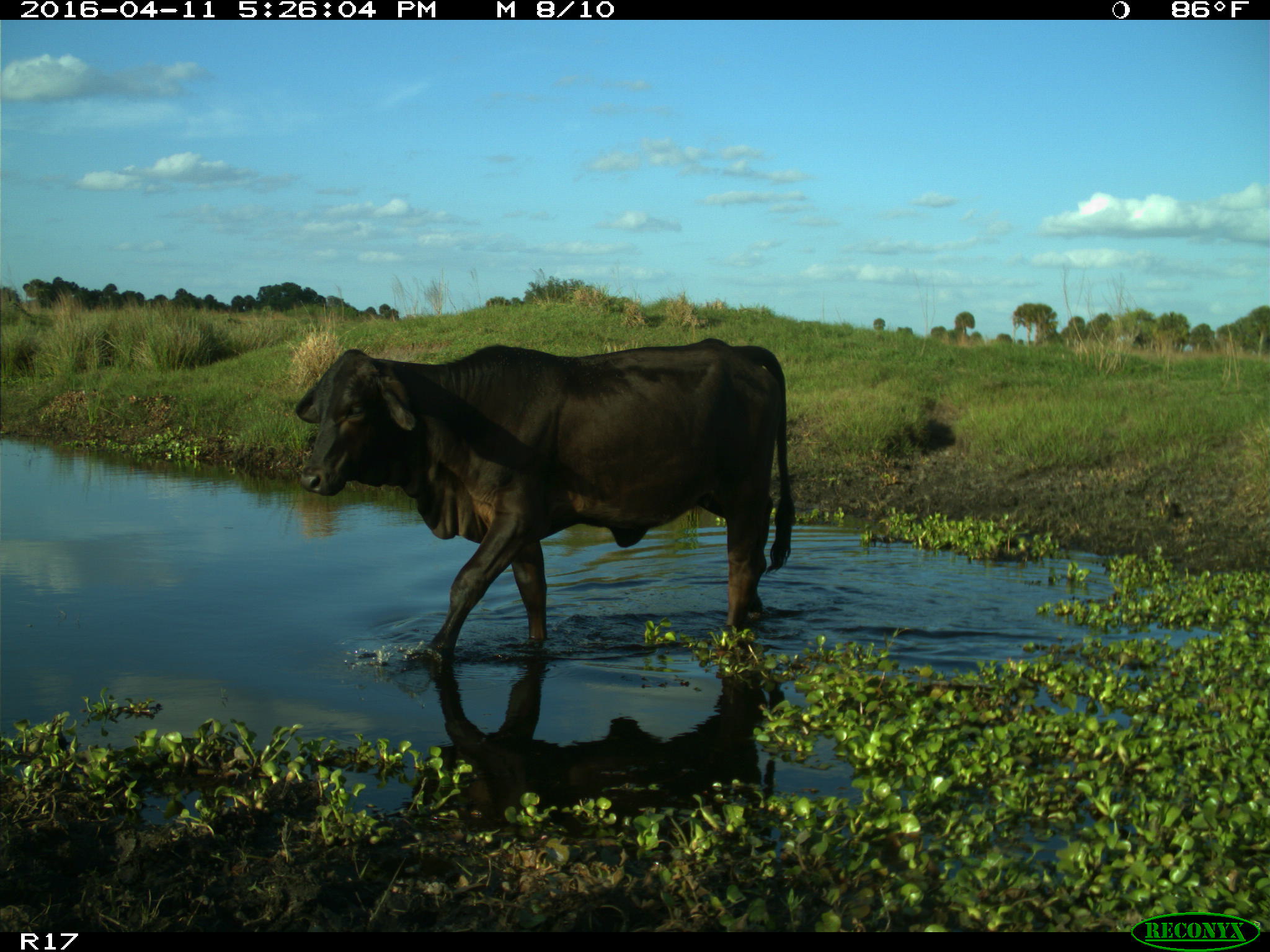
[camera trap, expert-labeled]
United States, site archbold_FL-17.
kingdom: Animalia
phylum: Chordata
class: Mammalia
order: Artiodactyla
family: Bovidae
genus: Bos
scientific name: Bos taurus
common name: domestic cow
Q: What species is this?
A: Bos taurus (domestic cow).